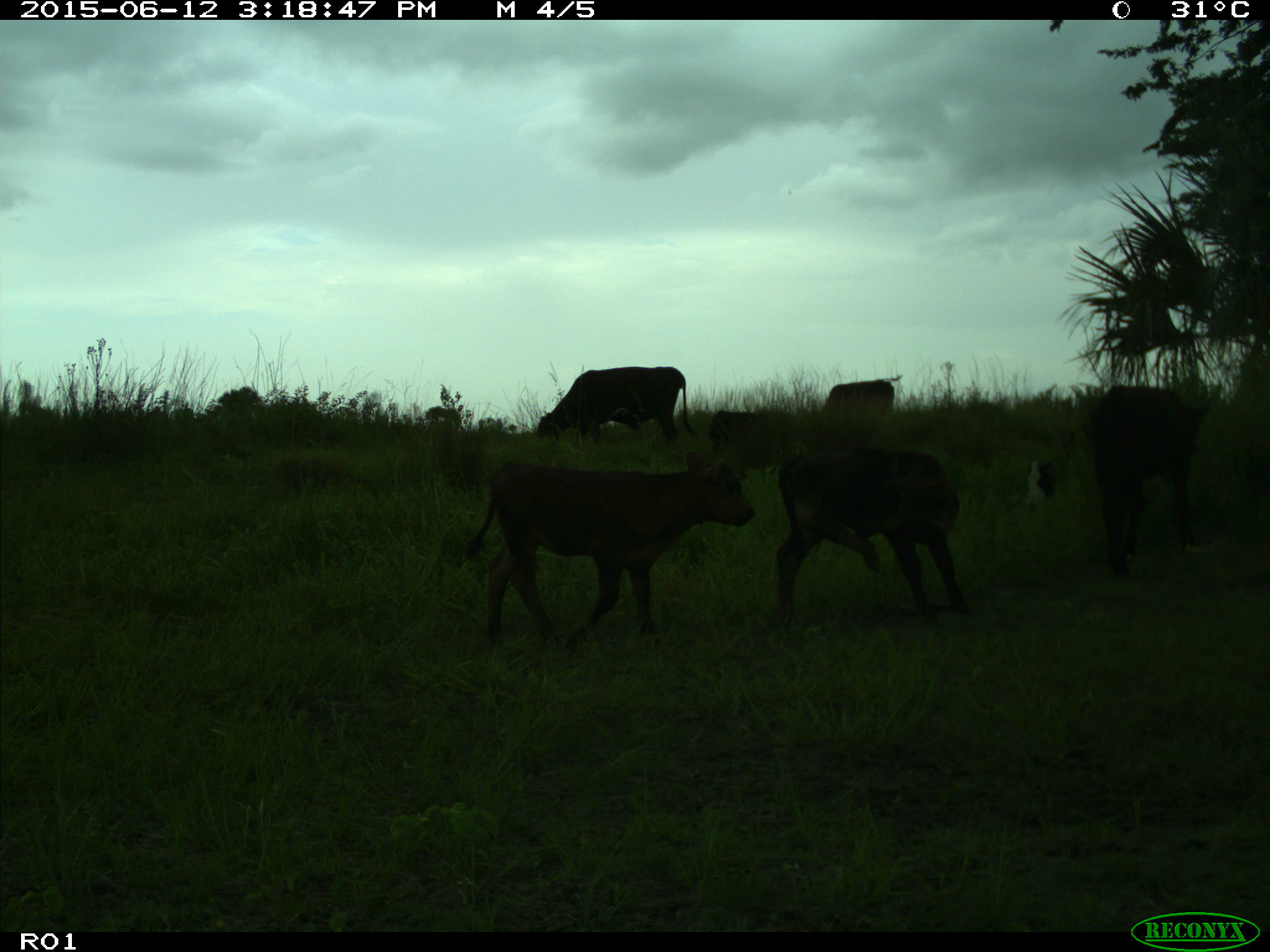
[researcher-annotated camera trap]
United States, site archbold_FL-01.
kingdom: Animalia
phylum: Chordata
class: Mammalia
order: Artiodactyla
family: Bovidae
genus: Bos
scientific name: Bos taurus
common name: domestic cow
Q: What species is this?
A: Bos taurus (domestic cow).